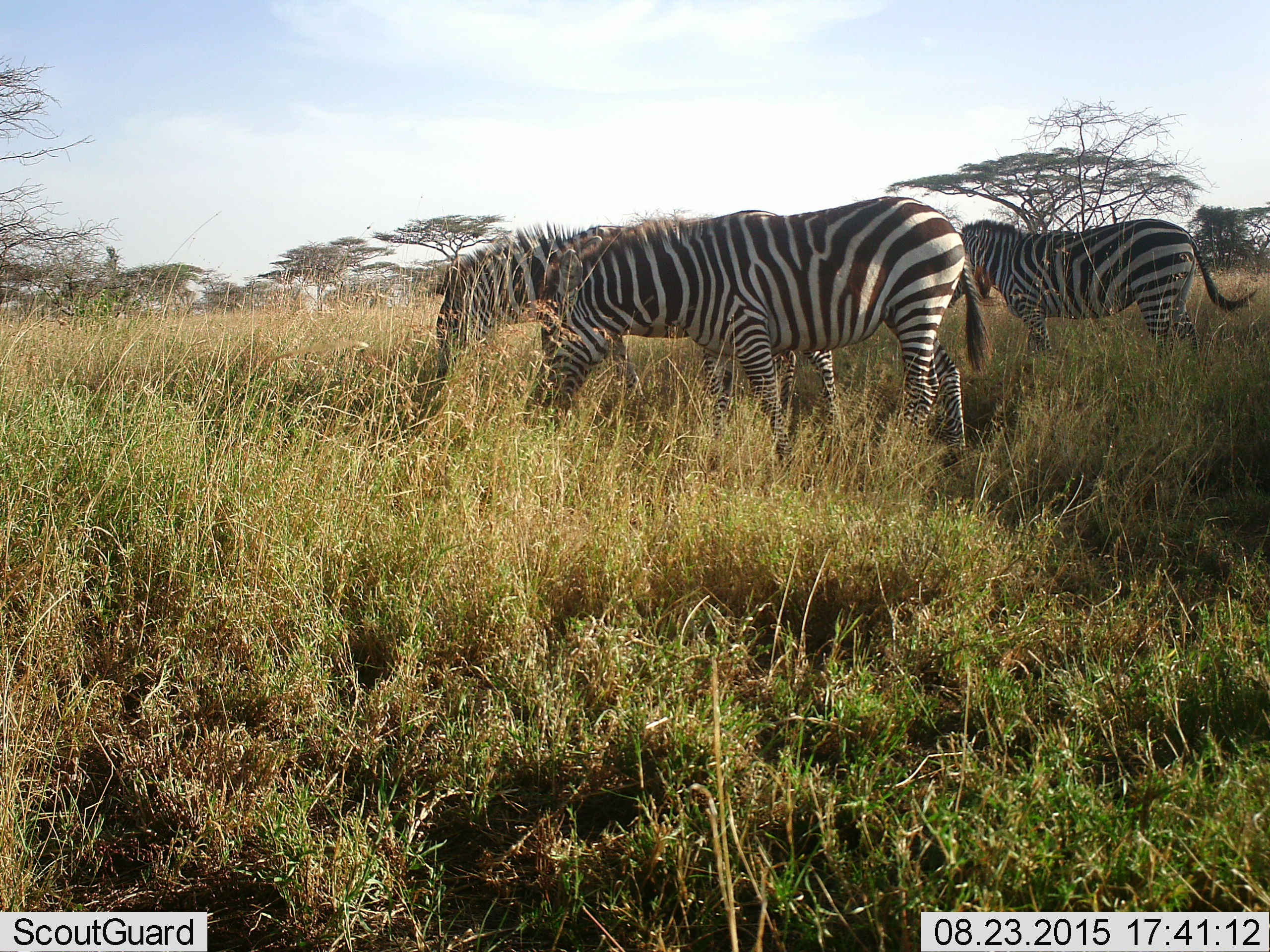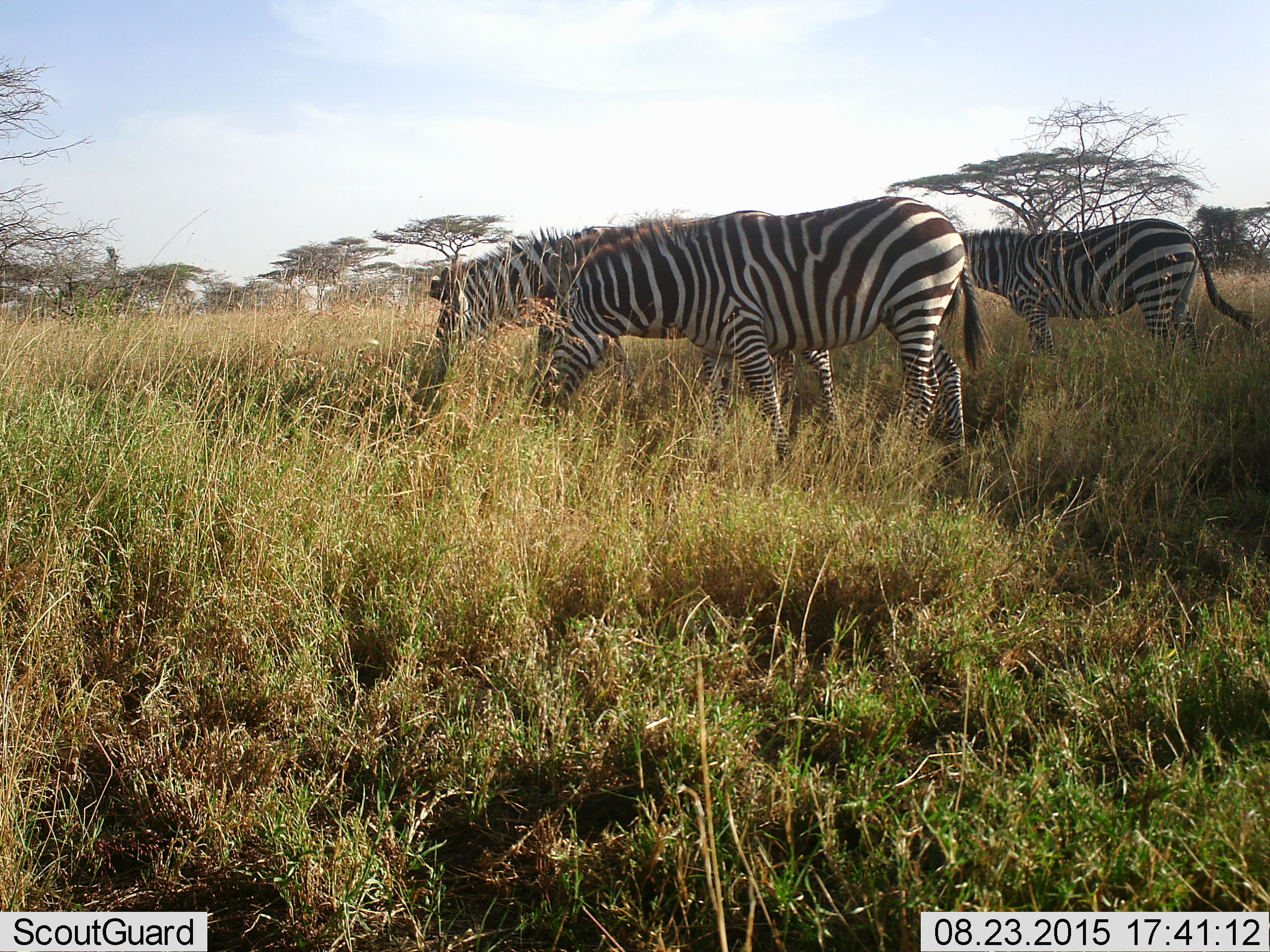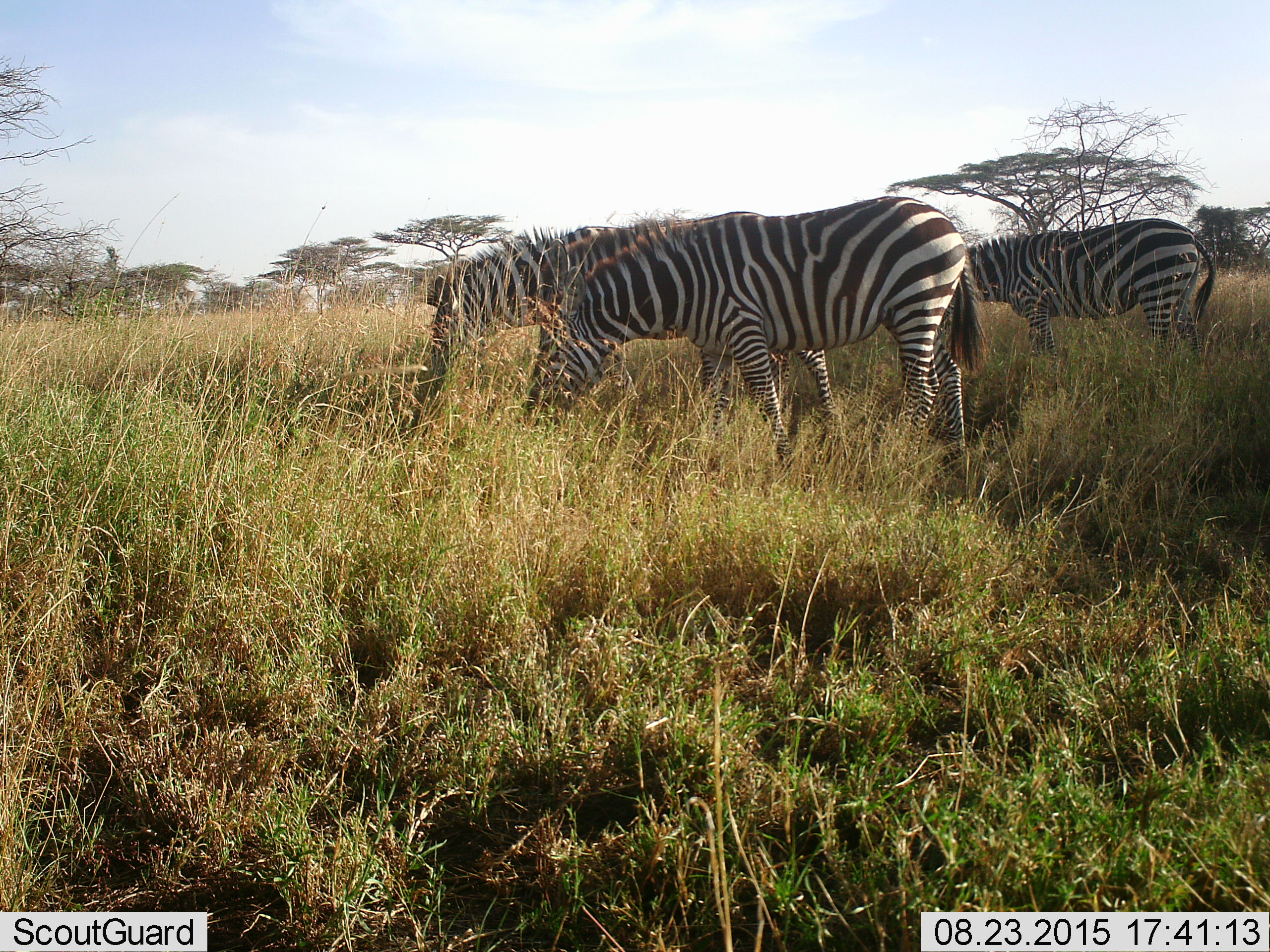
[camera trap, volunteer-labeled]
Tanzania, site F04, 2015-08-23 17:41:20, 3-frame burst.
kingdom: Animalia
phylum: Chordata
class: Mammalia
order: Perissodactyla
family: Equidae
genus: Equus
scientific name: Equus quagga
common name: plains zebra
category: zebra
Zebra (plains zebra) (Equus quagga), count 3. Behavior (volunteer vote fractions): standing 29%, resting 0%, moving 7%, interacting 0%. Young present (vote fraction): 0%. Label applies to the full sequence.